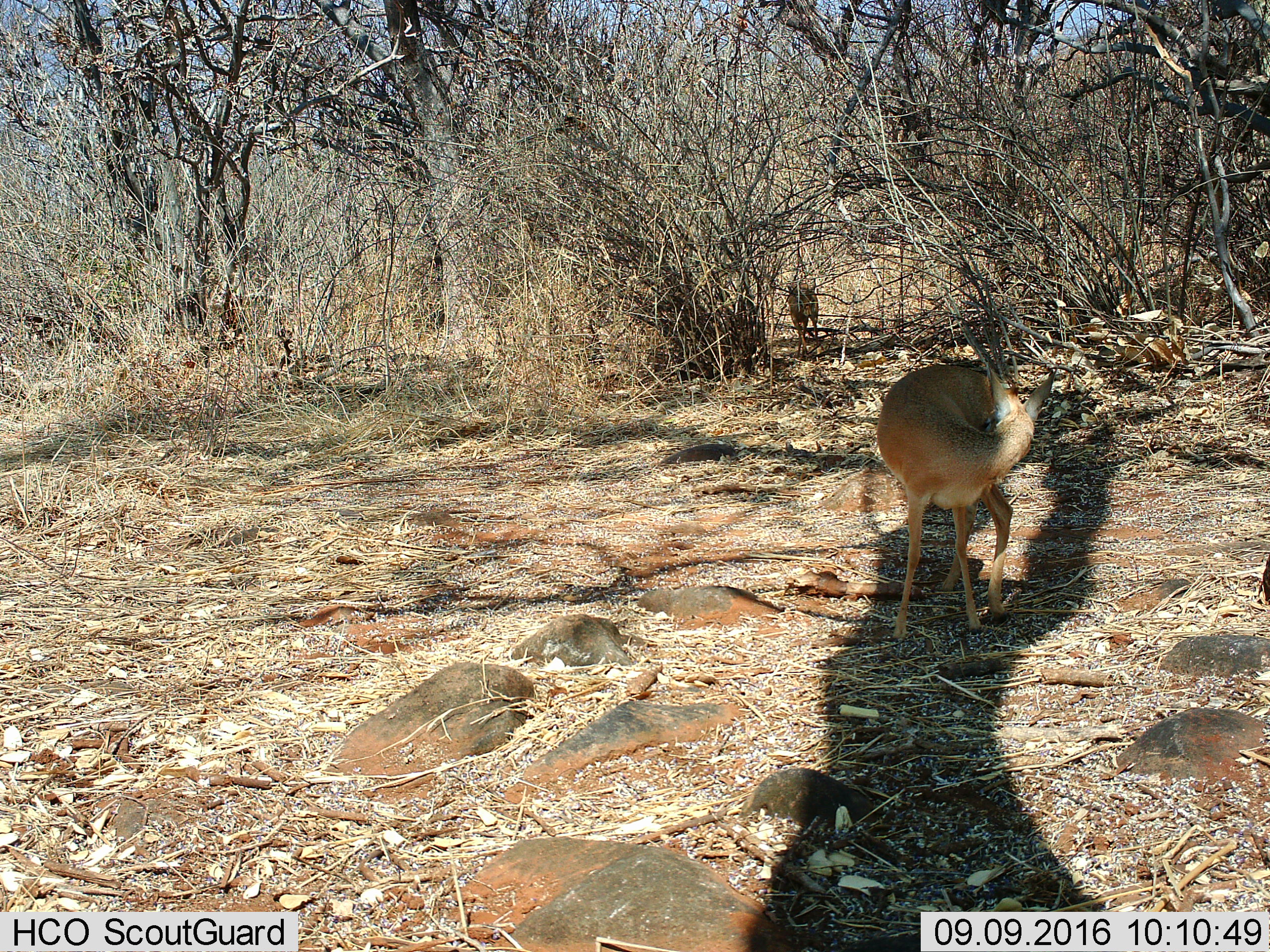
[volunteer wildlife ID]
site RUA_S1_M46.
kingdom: Animalia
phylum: Chordata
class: Mammalia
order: Artiodactyla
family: Bovidae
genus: Madoqua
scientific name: Madoqua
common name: dik-dik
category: dikdik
Dikdik (dik-dik) (Madoqua), count 2. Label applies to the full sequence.